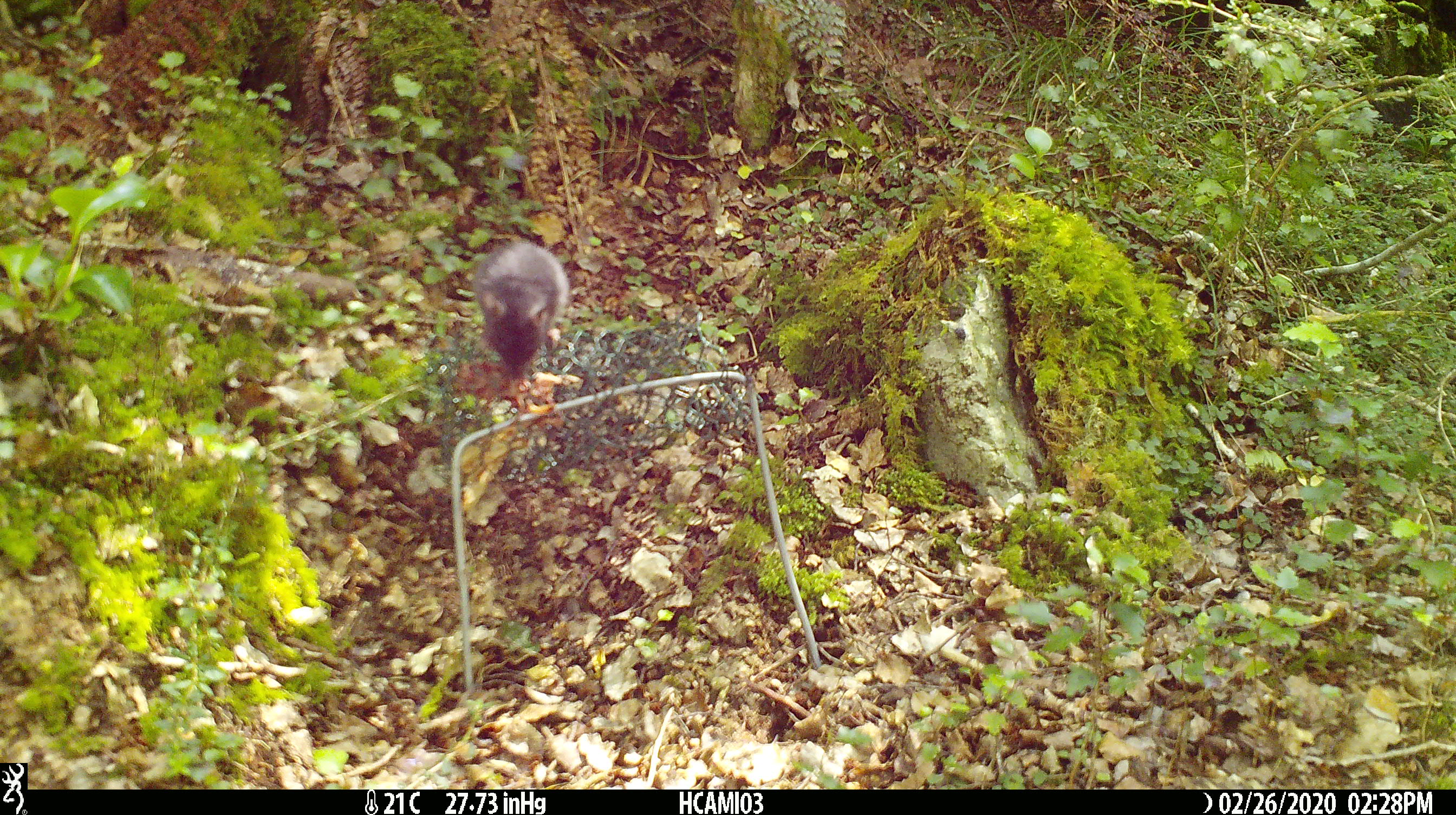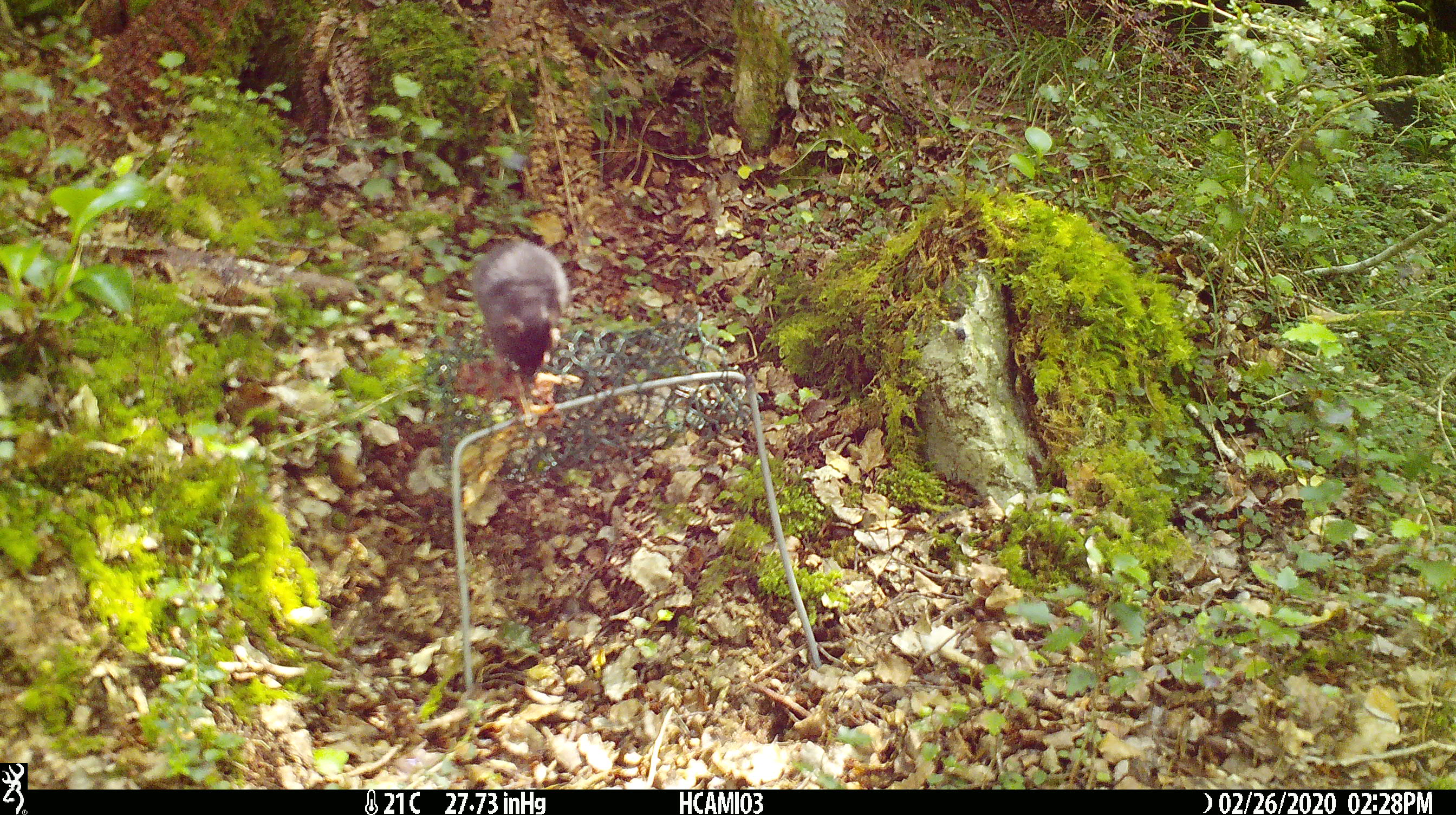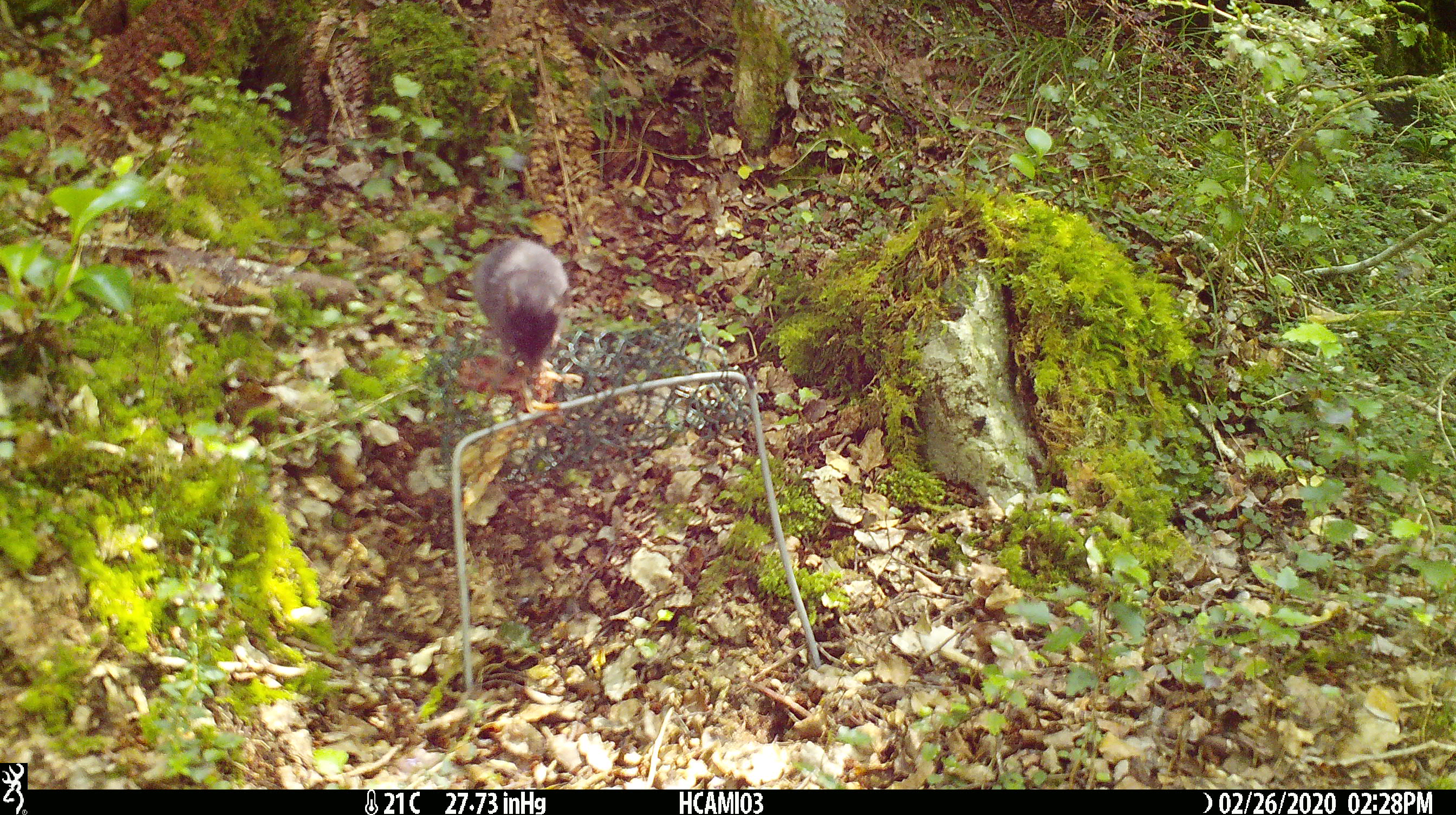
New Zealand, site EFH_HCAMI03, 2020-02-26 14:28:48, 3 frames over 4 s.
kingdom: Animalia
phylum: Chordata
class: Mammalia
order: Rodentia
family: Muridae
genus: Mus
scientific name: Mus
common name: mouse